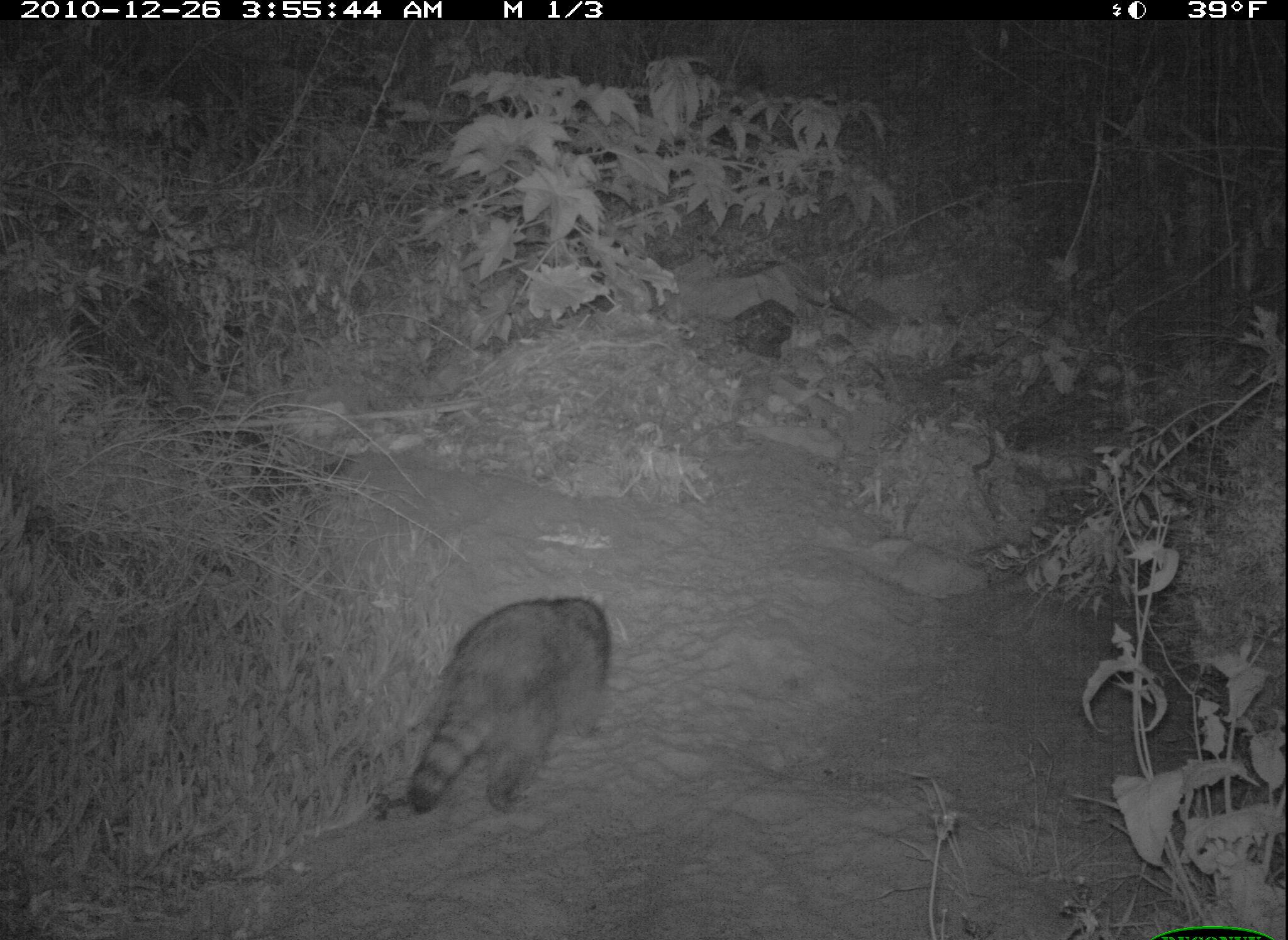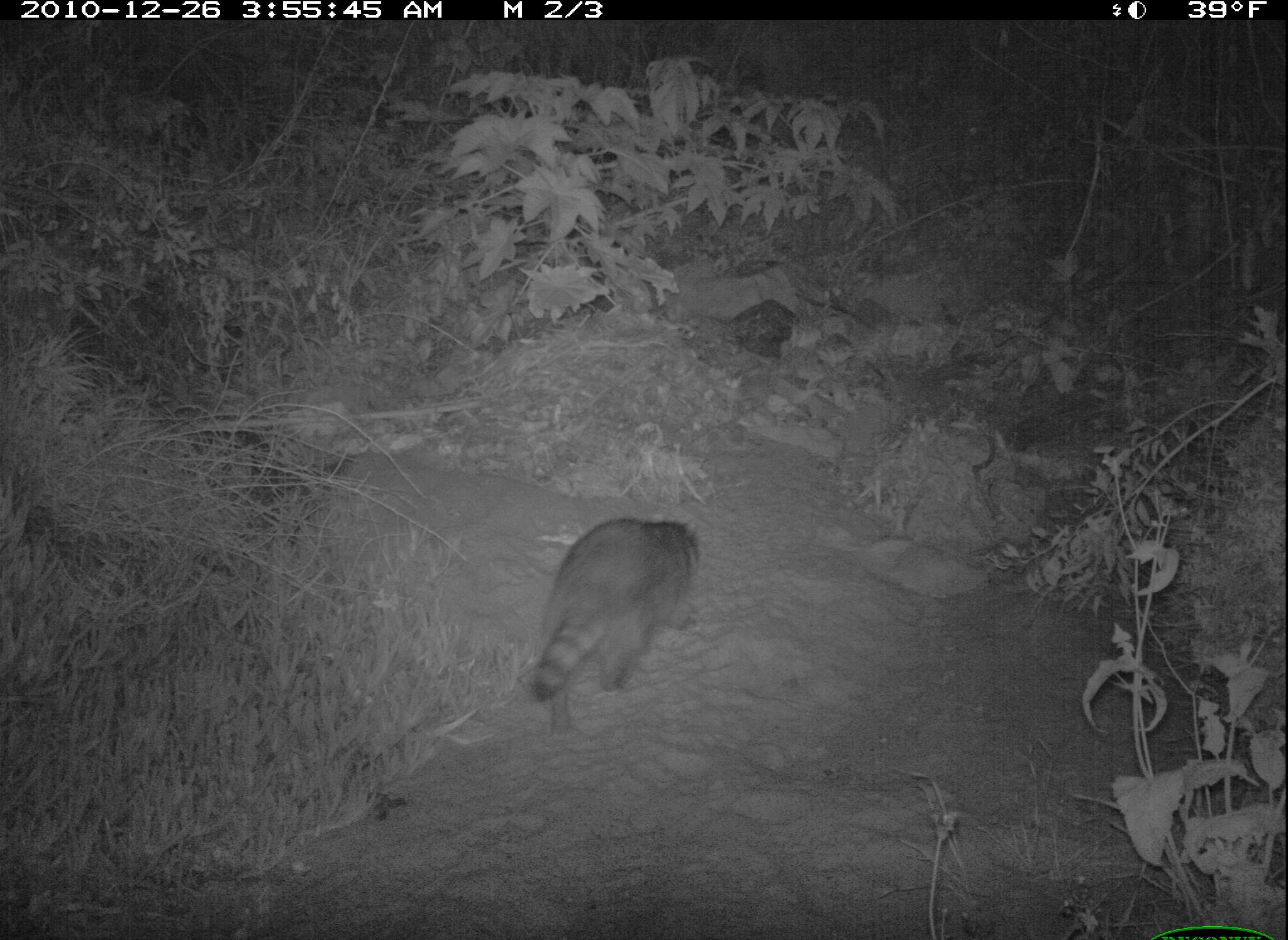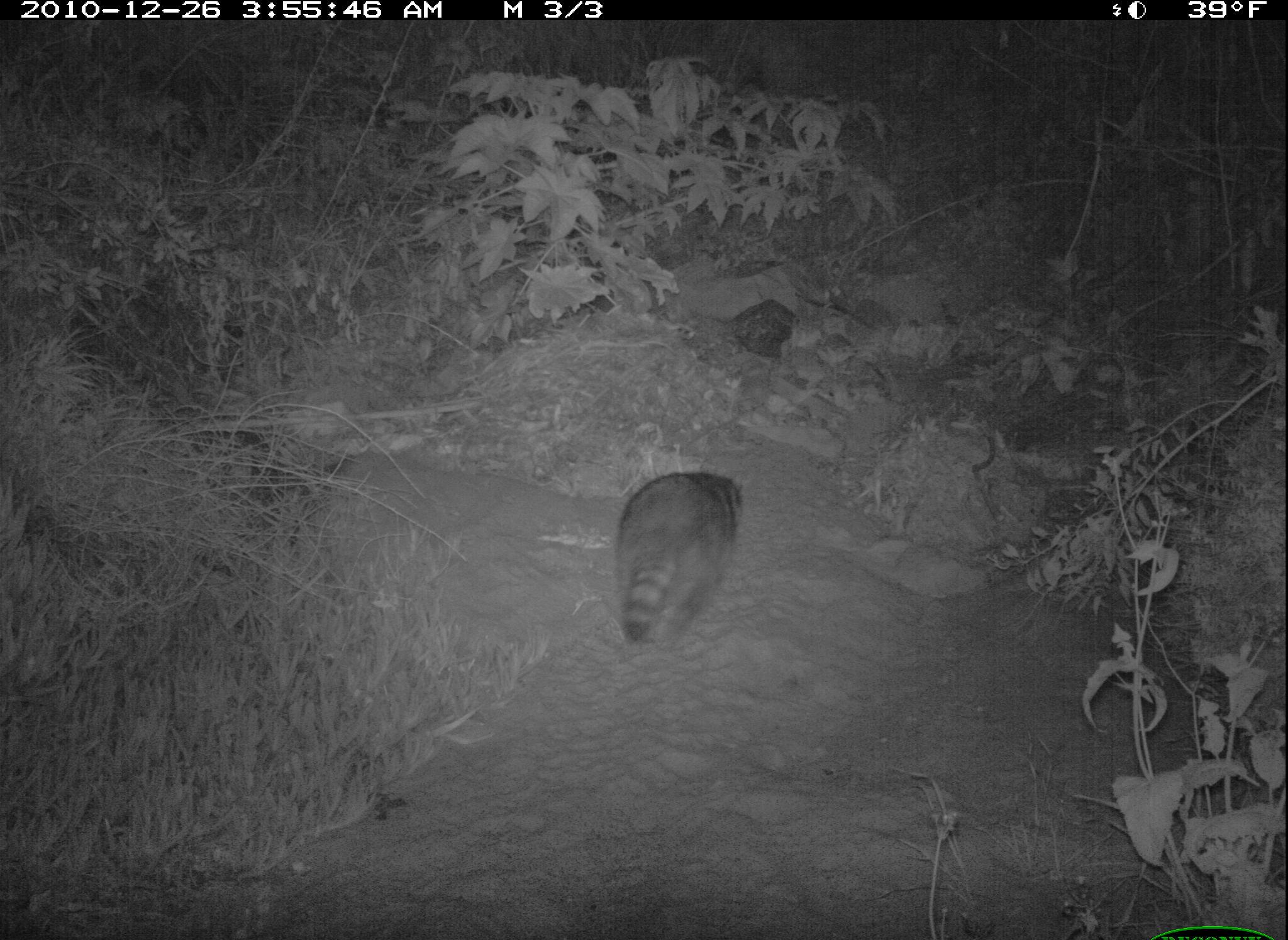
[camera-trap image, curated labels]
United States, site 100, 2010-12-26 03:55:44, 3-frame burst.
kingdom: Animalia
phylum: Chordata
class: Mammalia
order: Carnivora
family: Procyonidae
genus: Procyon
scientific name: Procyon lotor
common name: raccoon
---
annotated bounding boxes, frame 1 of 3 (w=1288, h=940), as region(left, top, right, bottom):
raccoon: region(370, 573, 646, 854)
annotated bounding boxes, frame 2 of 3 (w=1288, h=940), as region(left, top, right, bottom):
raccoon: region(530, 504, 710, 720)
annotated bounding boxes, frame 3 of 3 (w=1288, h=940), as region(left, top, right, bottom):
raccoon: region(602, 462, 750, 651)